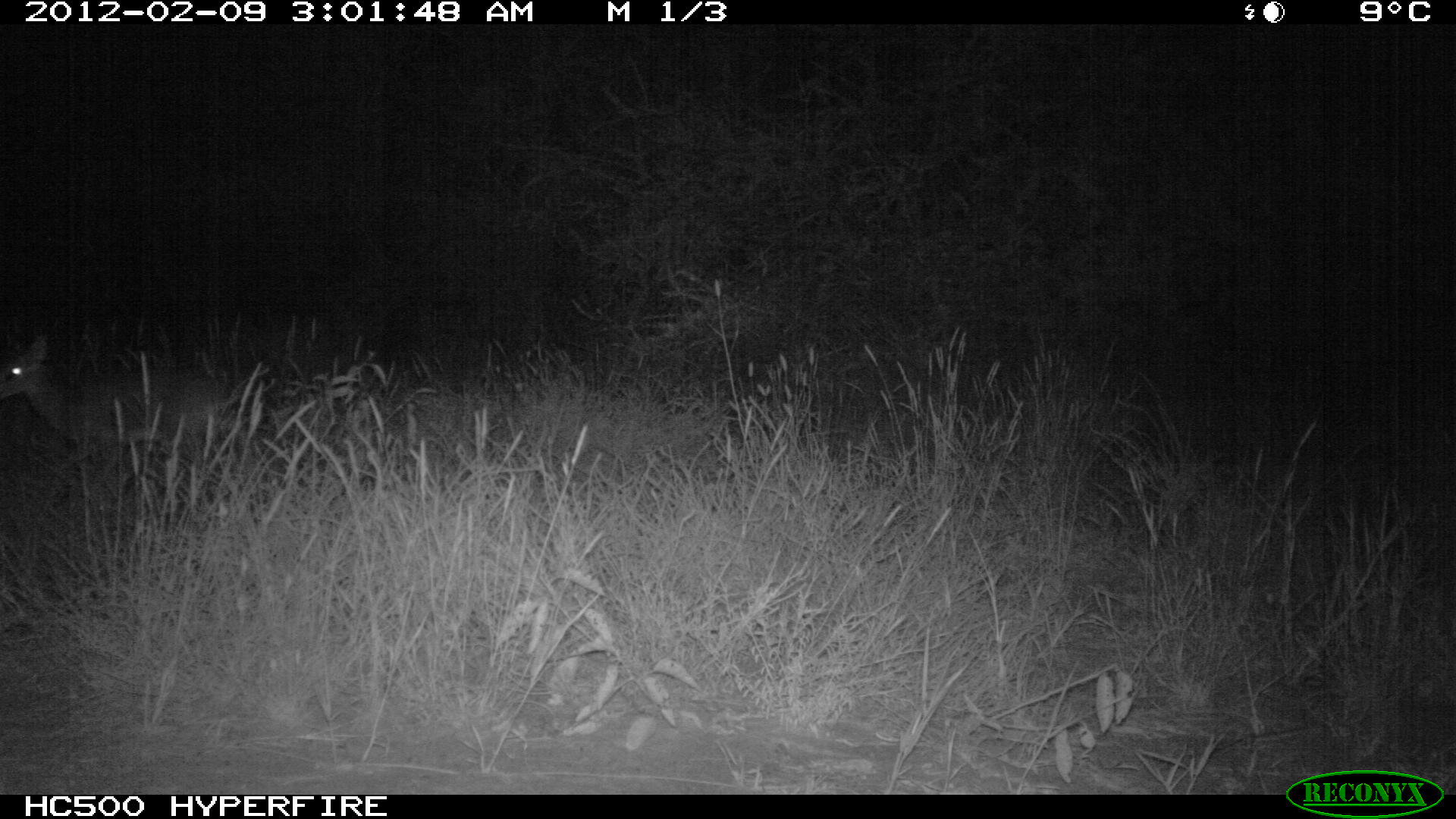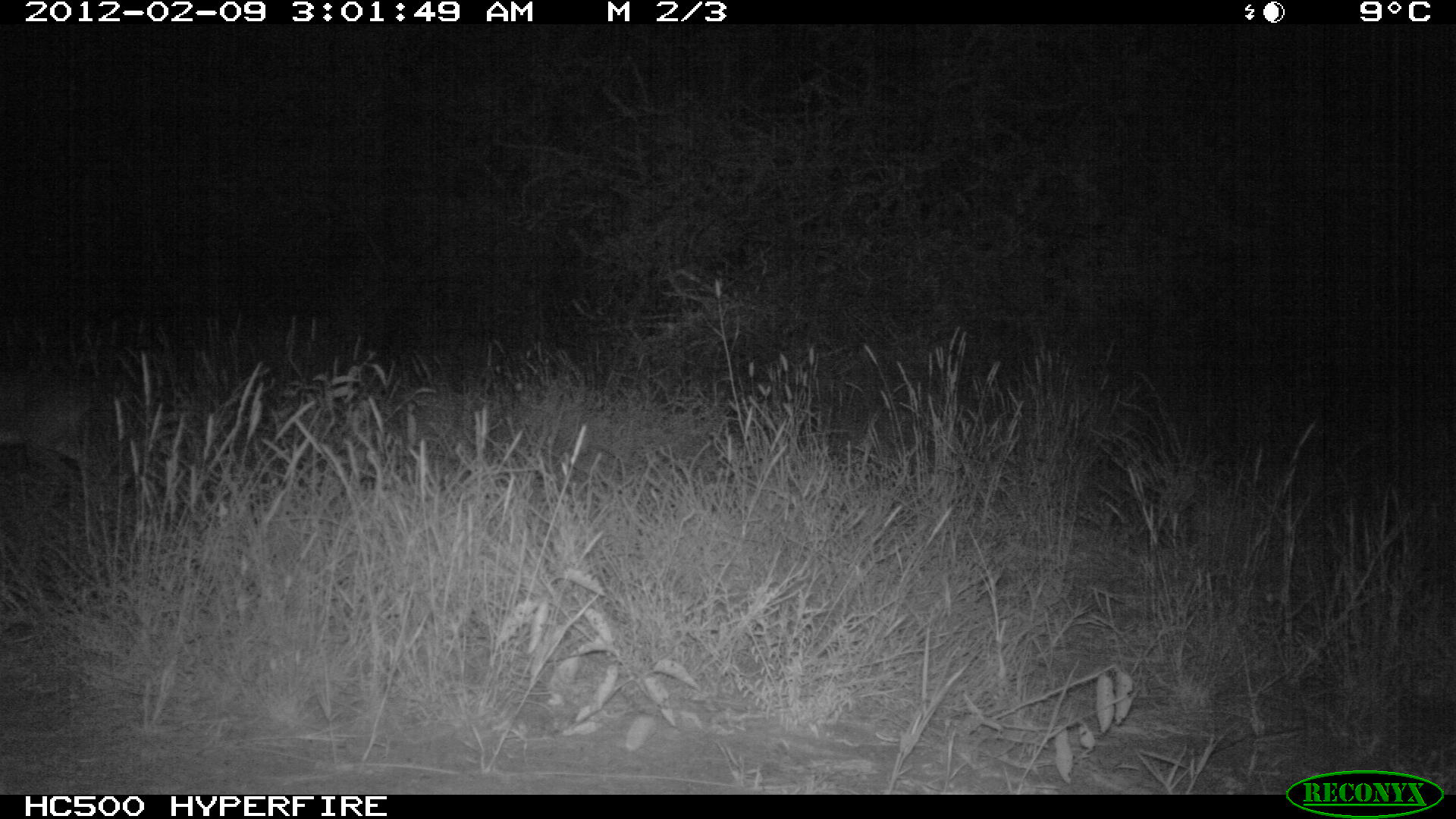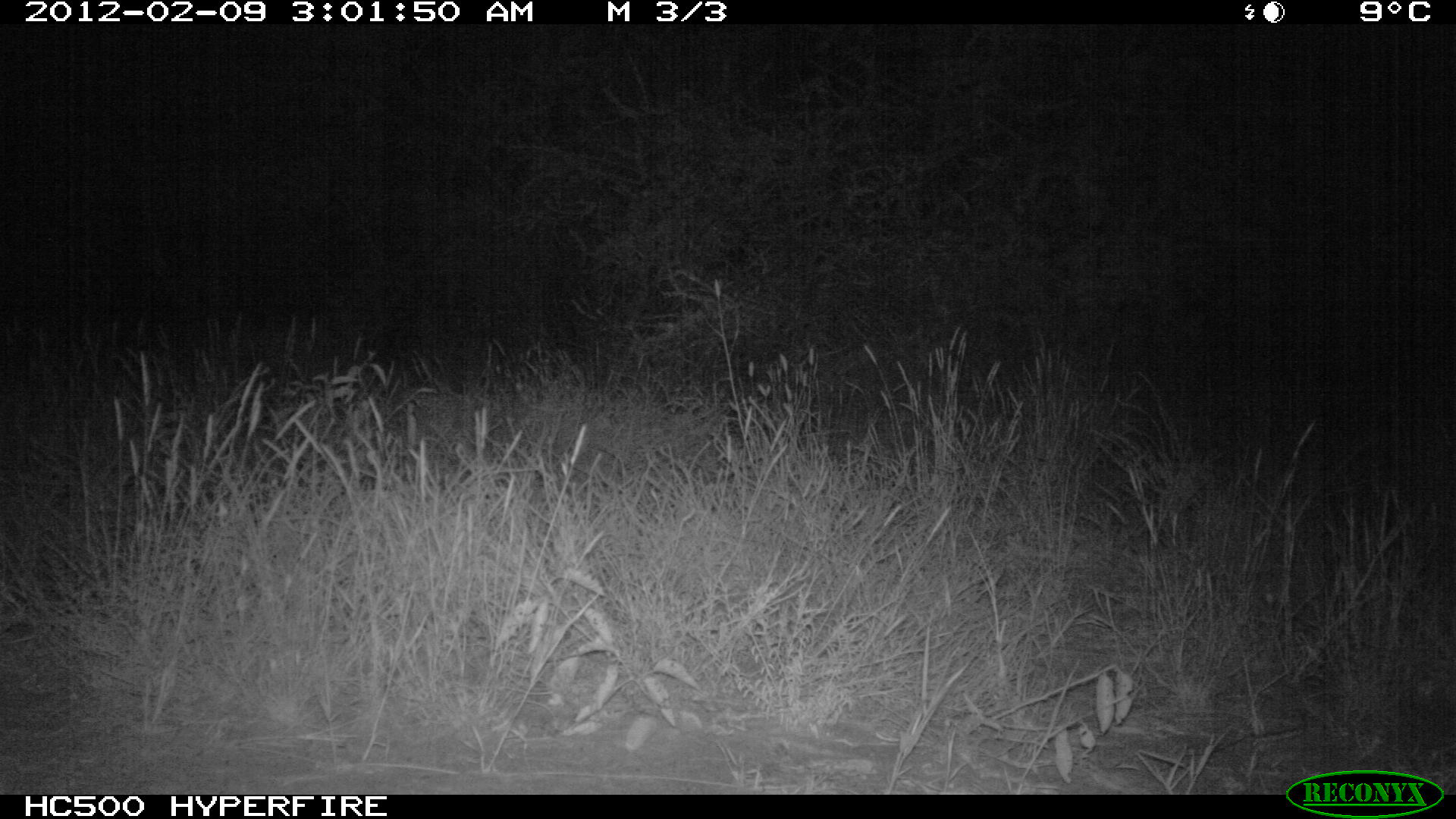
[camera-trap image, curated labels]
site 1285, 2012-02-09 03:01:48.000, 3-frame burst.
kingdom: Animalia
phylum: Chordata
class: Mammalia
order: Artiodactyla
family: Bovidae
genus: Madoqua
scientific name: Madoqua guentheri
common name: günther's dik-dik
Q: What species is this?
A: Madoqua guentheri (günther's dik-dik).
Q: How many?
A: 1.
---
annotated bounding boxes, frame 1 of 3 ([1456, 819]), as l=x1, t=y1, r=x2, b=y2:
madoqua guentheri: l=0, t=335, r=233, b=472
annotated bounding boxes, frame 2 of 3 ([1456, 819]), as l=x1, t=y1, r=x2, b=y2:
madoqua guentheri: l=0, t=365, r=109, b=494